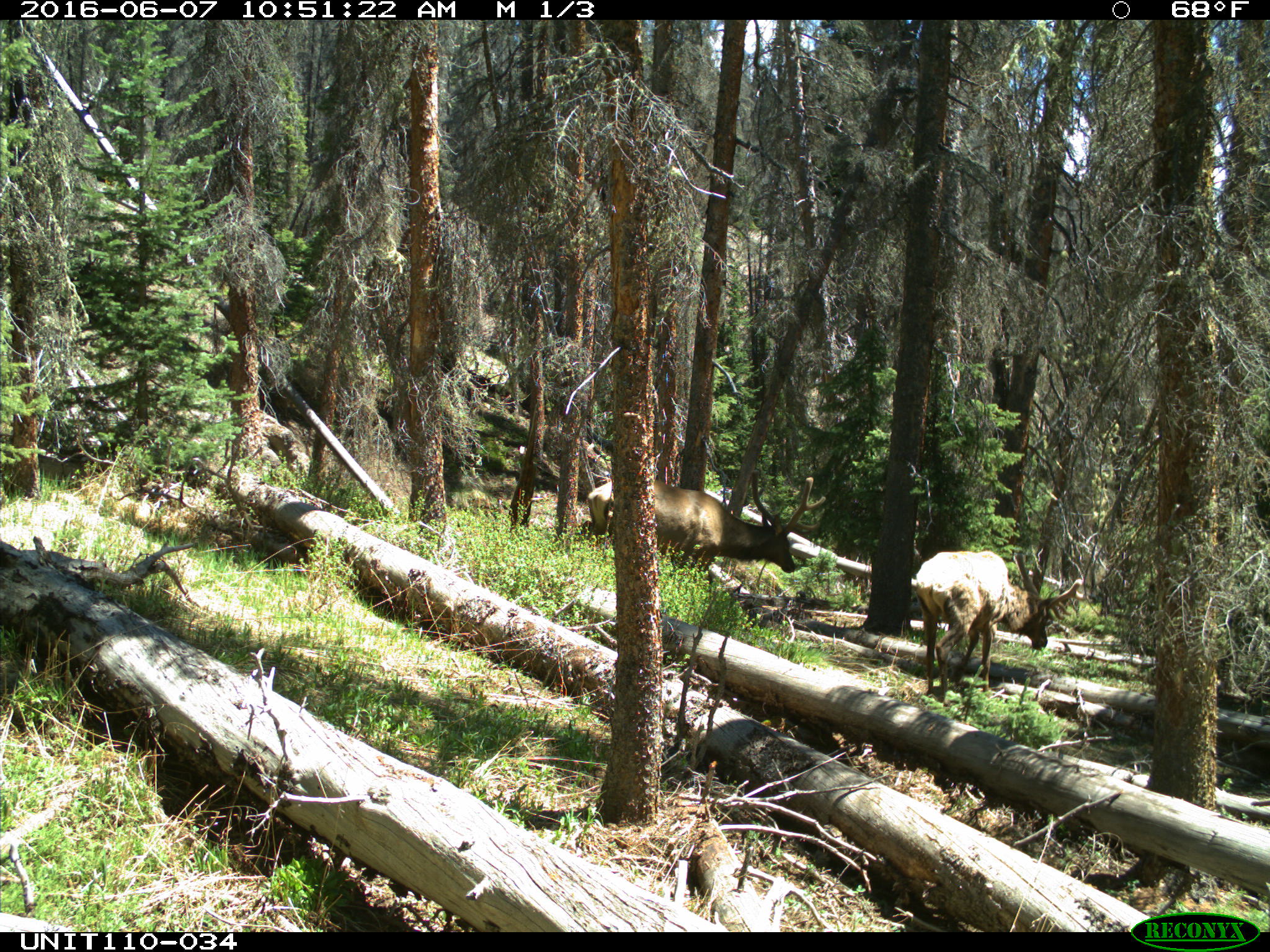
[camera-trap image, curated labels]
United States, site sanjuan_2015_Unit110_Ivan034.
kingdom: Animalia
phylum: Chordata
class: Mammalia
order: Artiodactyla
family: Cervidae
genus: Cervus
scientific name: Cervus elaphus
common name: red deer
Cervus elaphus (red deer).